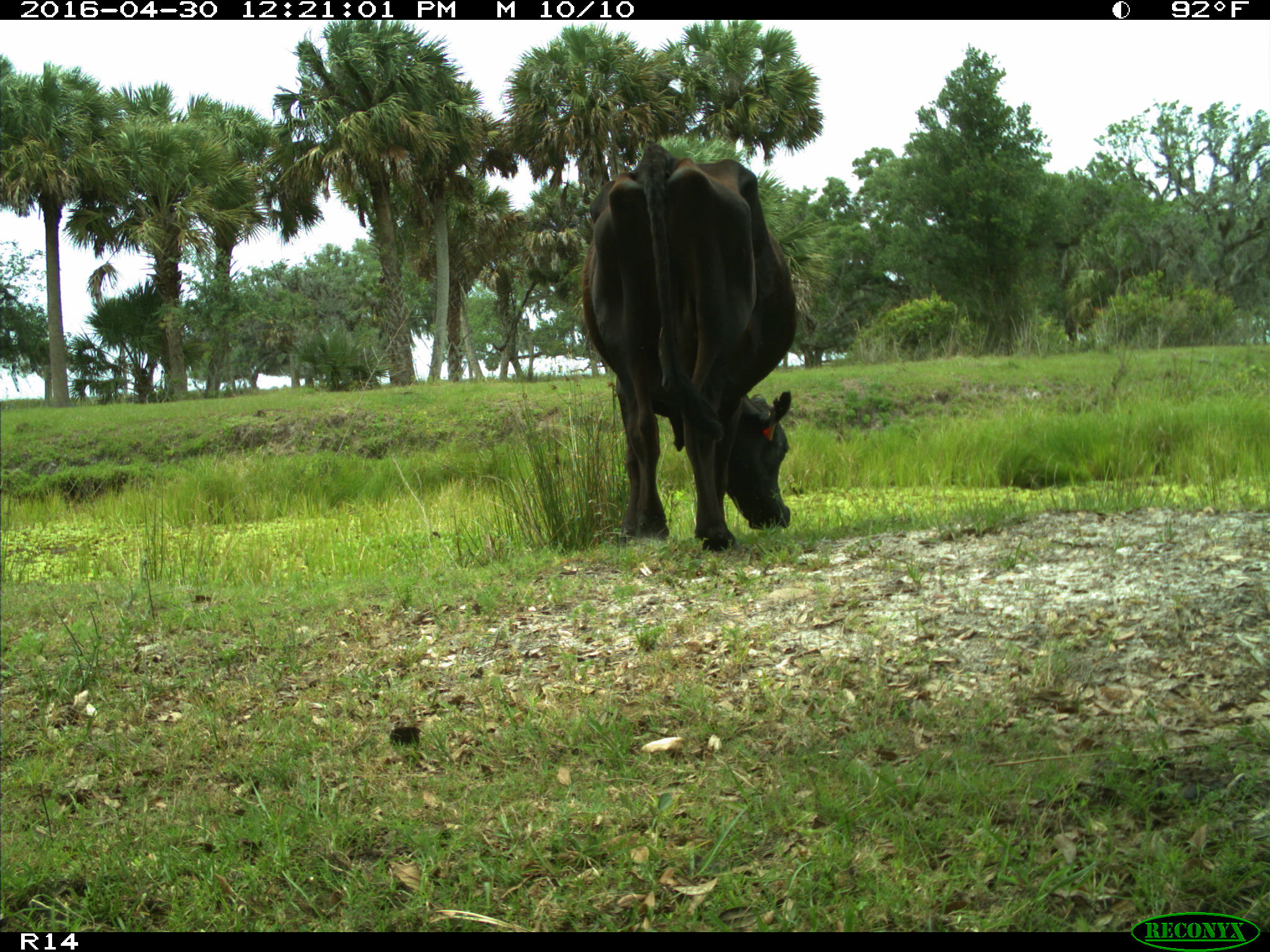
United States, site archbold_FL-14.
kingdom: Animalia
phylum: Chordata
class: Mammalia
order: Artiodactyla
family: Bovidae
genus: Bos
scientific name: Bos taurus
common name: domestic cow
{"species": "Bos taurus (domestic cow)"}